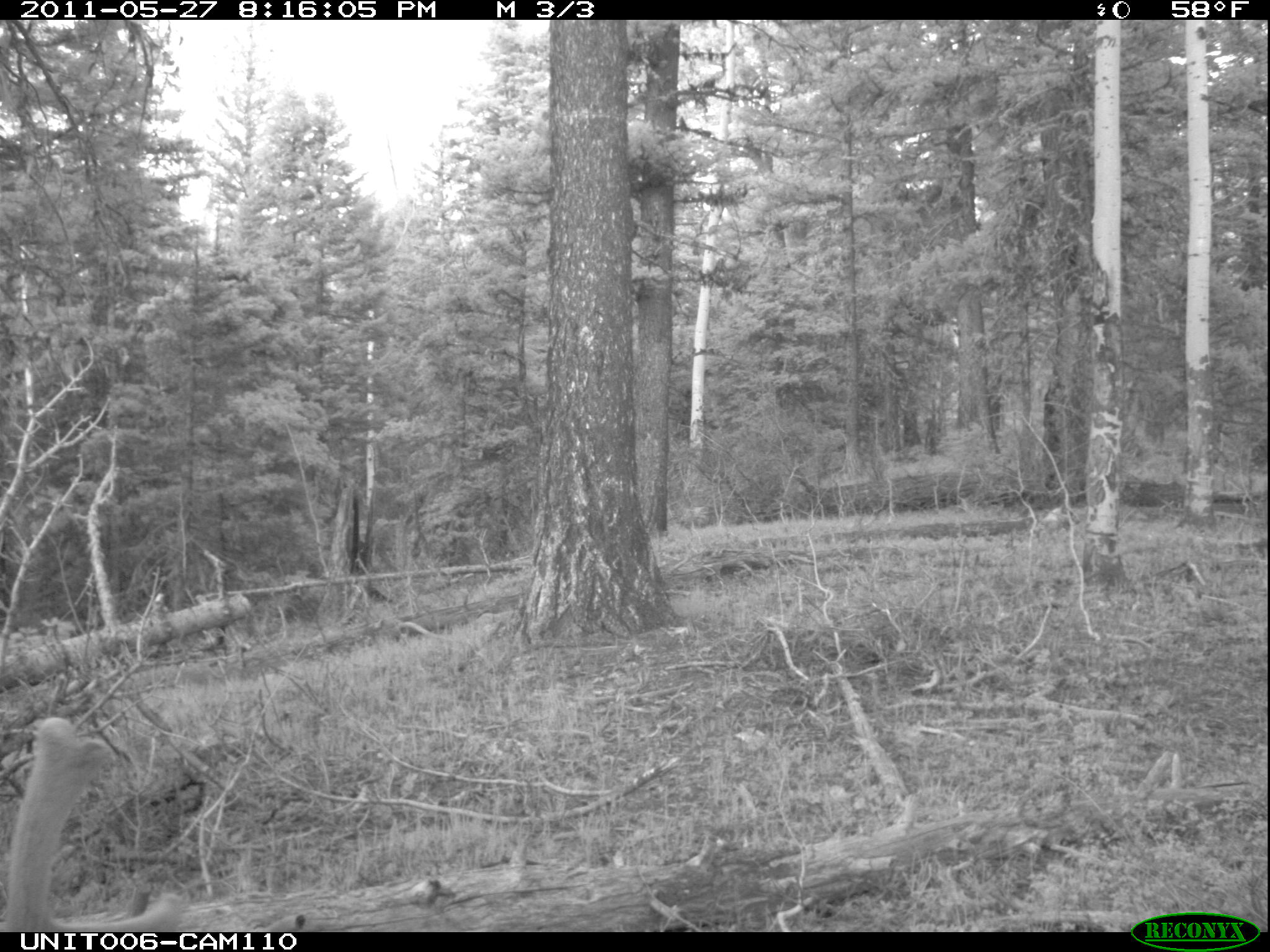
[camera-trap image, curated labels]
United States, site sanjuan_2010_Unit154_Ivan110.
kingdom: Animalia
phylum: Chordata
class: Mammalia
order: Artiodactyla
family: Cervidae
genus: Cervus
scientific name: Cervus elaphus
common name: red deer